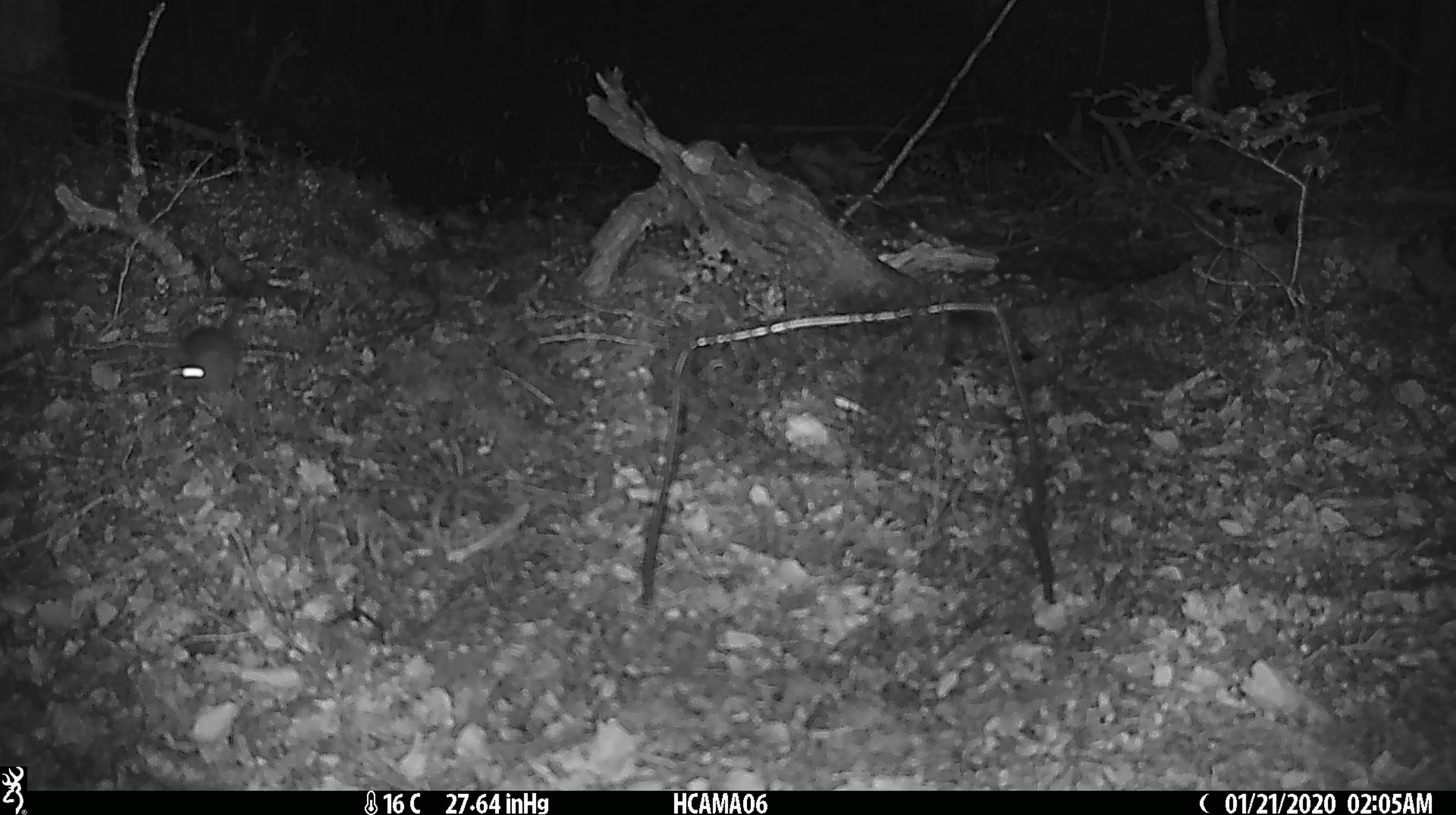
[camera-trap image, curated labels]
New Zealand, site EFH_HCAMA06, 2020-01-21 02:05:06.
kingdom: Animalia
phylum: Chordata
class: Mammalia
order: Rodentia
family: Muridae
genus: Mus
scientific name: Mus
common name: mouse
Mouse (Mus).